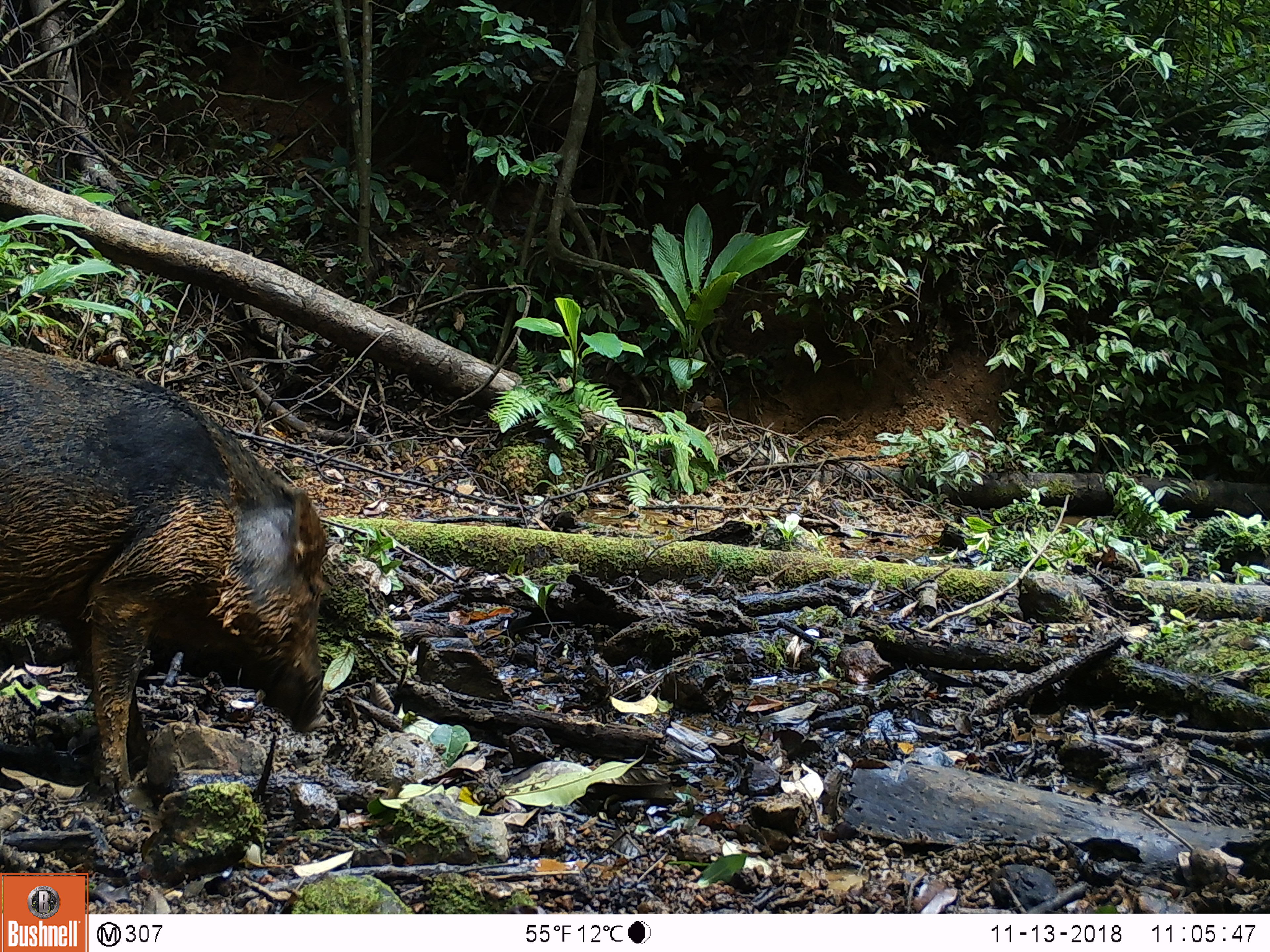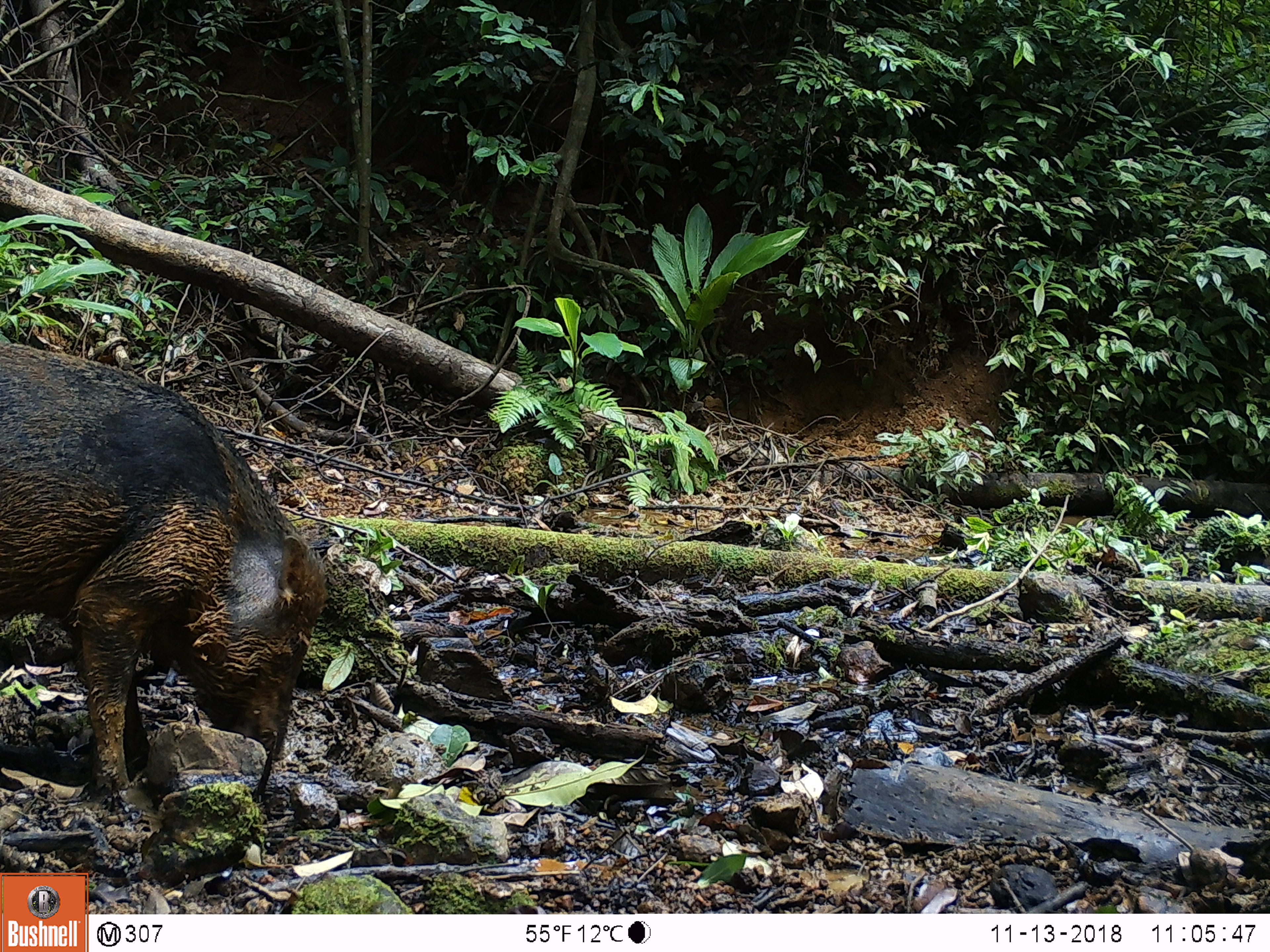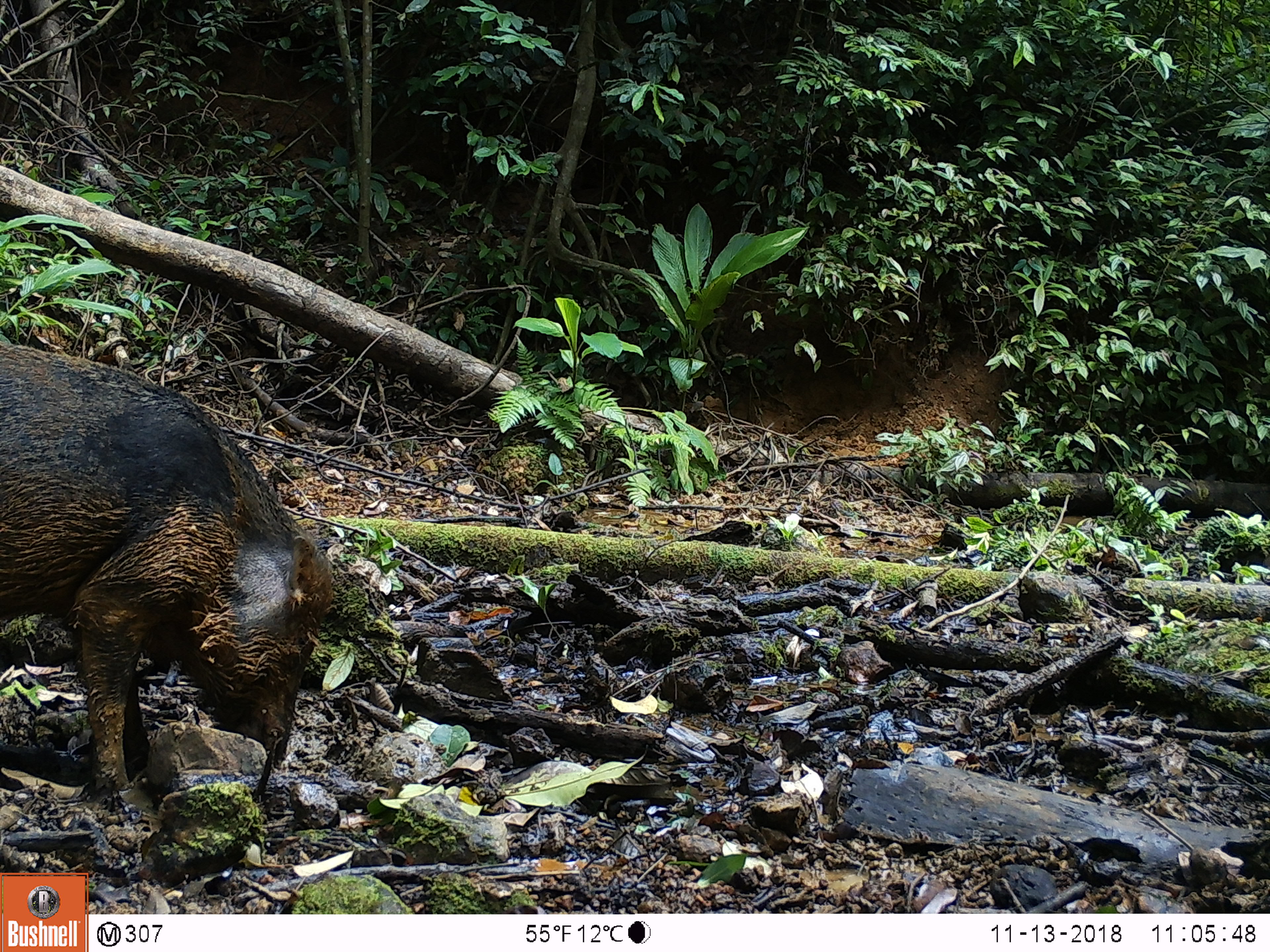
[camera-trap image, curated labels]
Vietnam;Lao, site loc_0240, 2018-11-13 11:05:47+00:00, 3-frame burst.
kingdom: Animalia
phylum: Chordata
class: Mammalia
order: Artiodactyla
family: Suidae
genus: Sus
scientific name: Sus scrofa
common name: eurasian wild pig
Eurasian wild pig (Sus scrofa). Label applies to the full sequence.